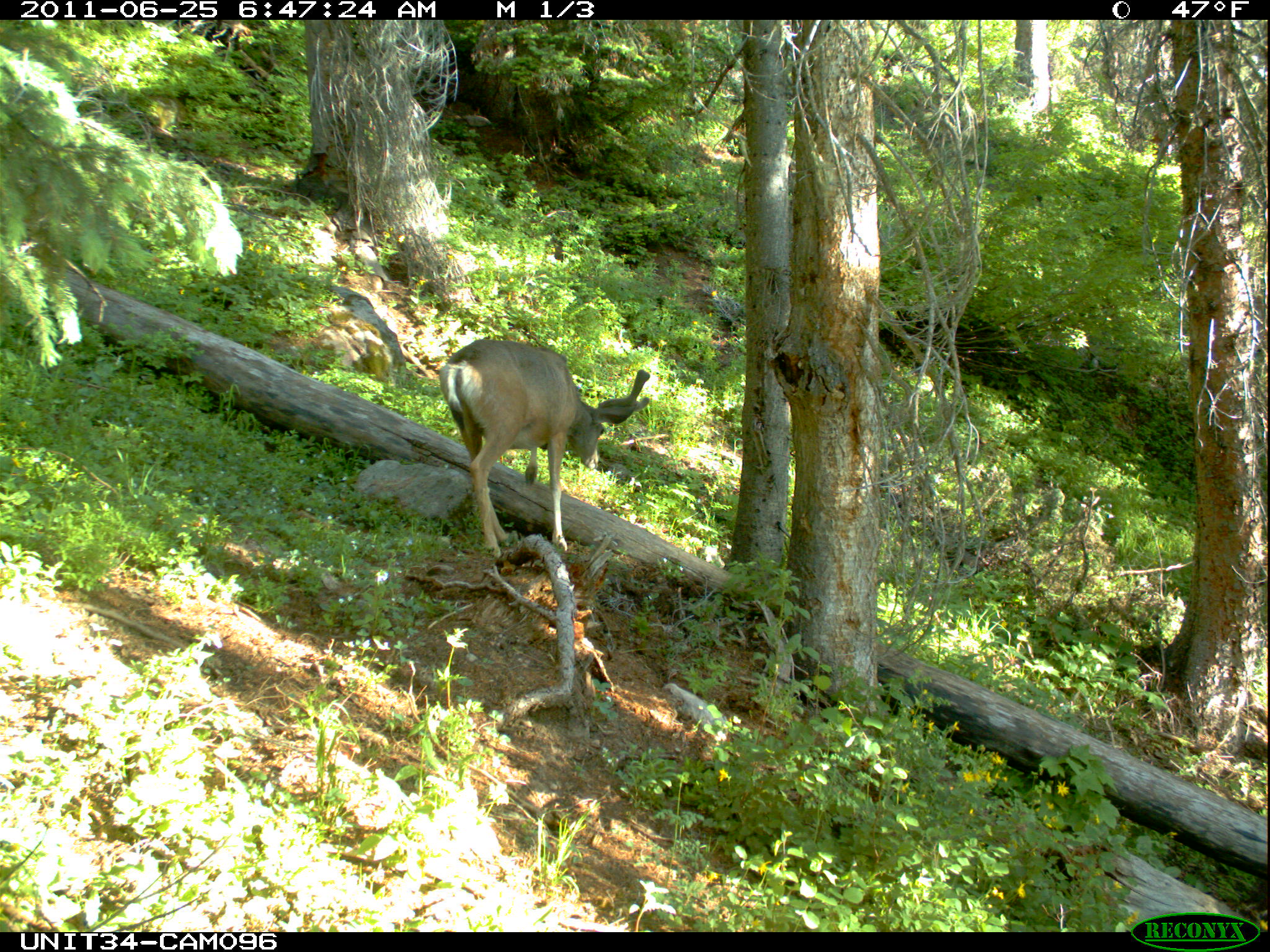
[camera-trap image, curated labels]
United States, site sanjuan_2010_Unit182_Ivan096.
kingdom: Animalia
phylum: Chordata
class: Mammalia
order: Artiodactyla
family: Cervidae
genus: Odocoileus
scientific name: Odocoileus hemionus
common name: mule deer